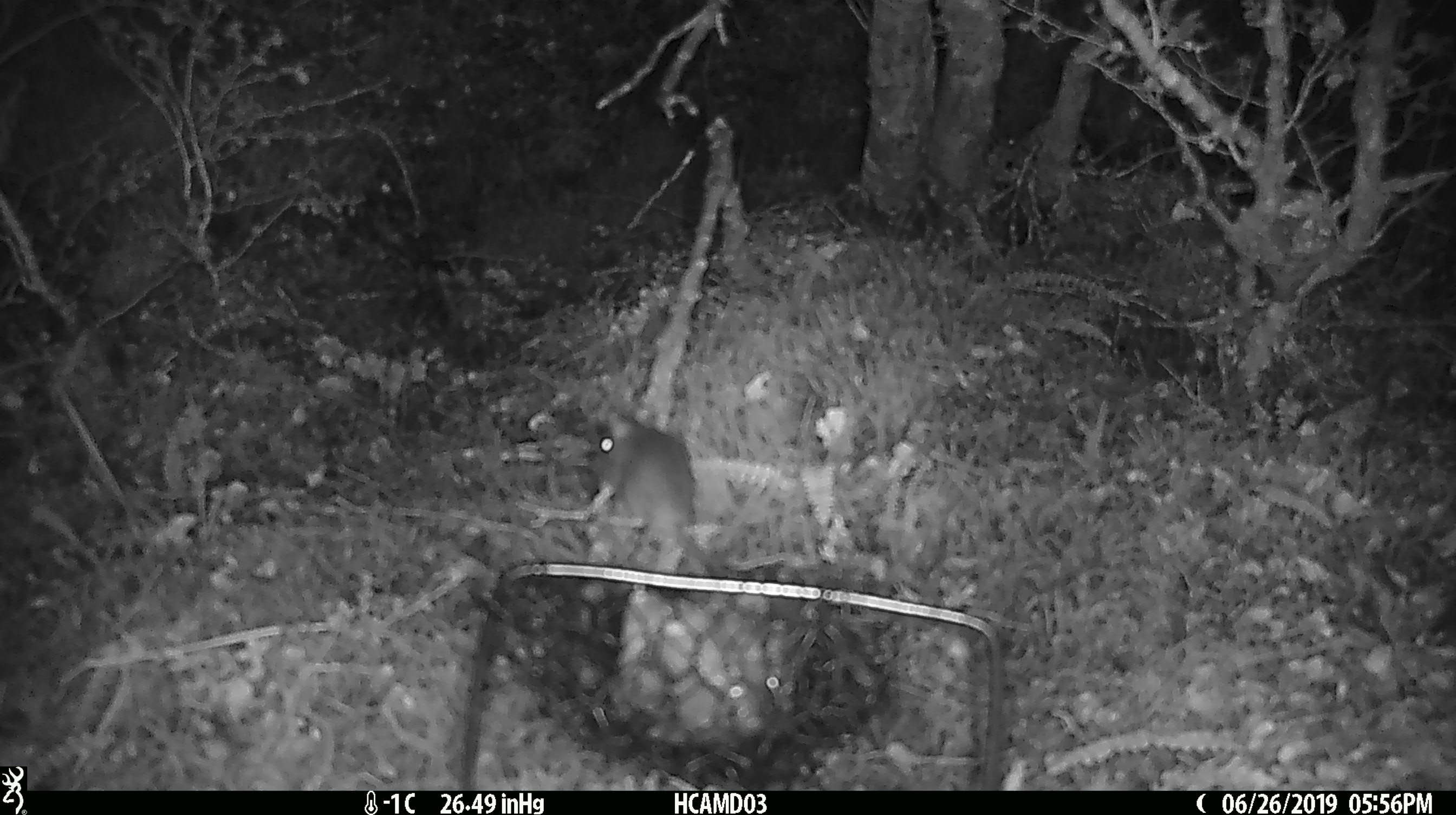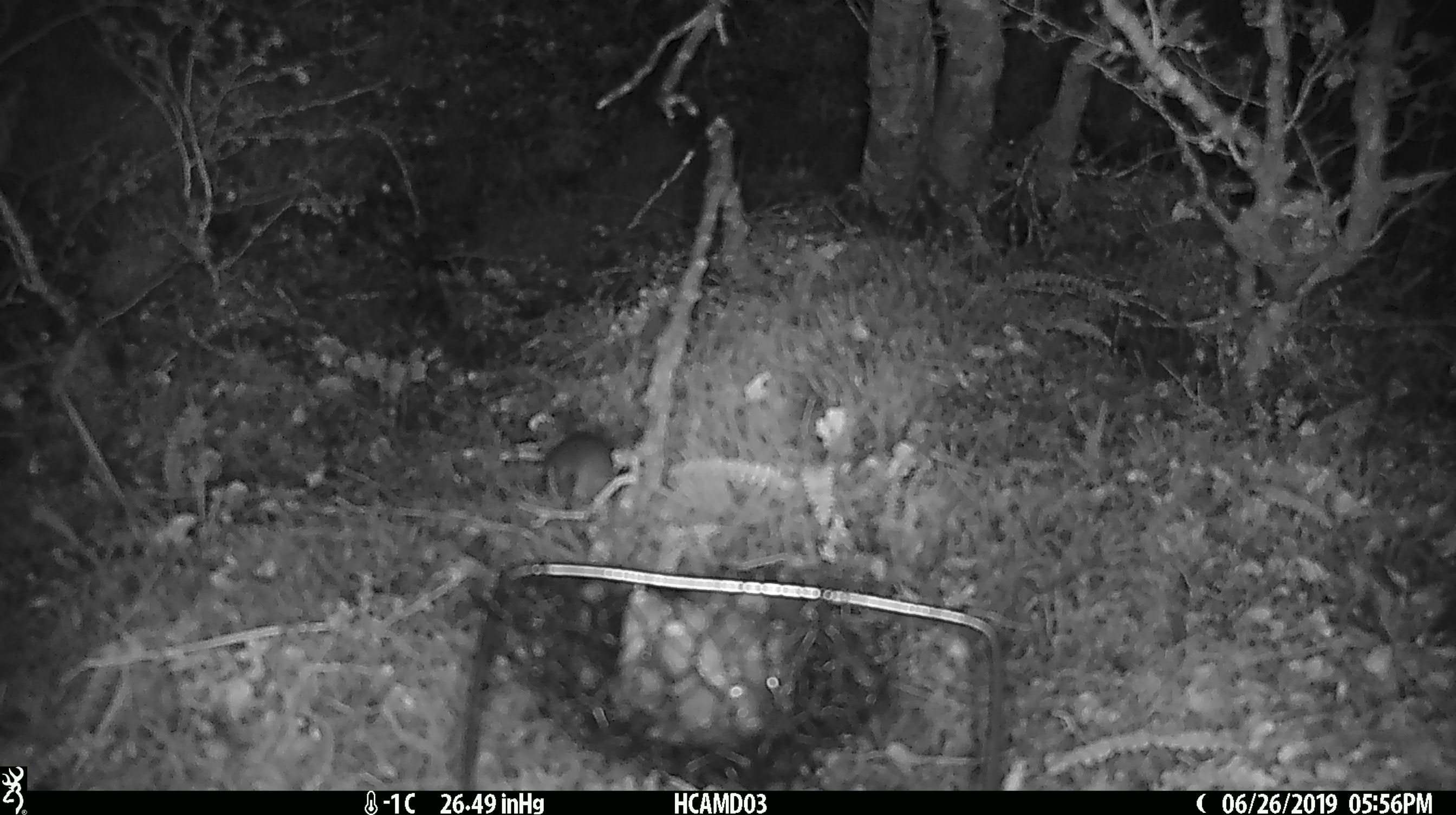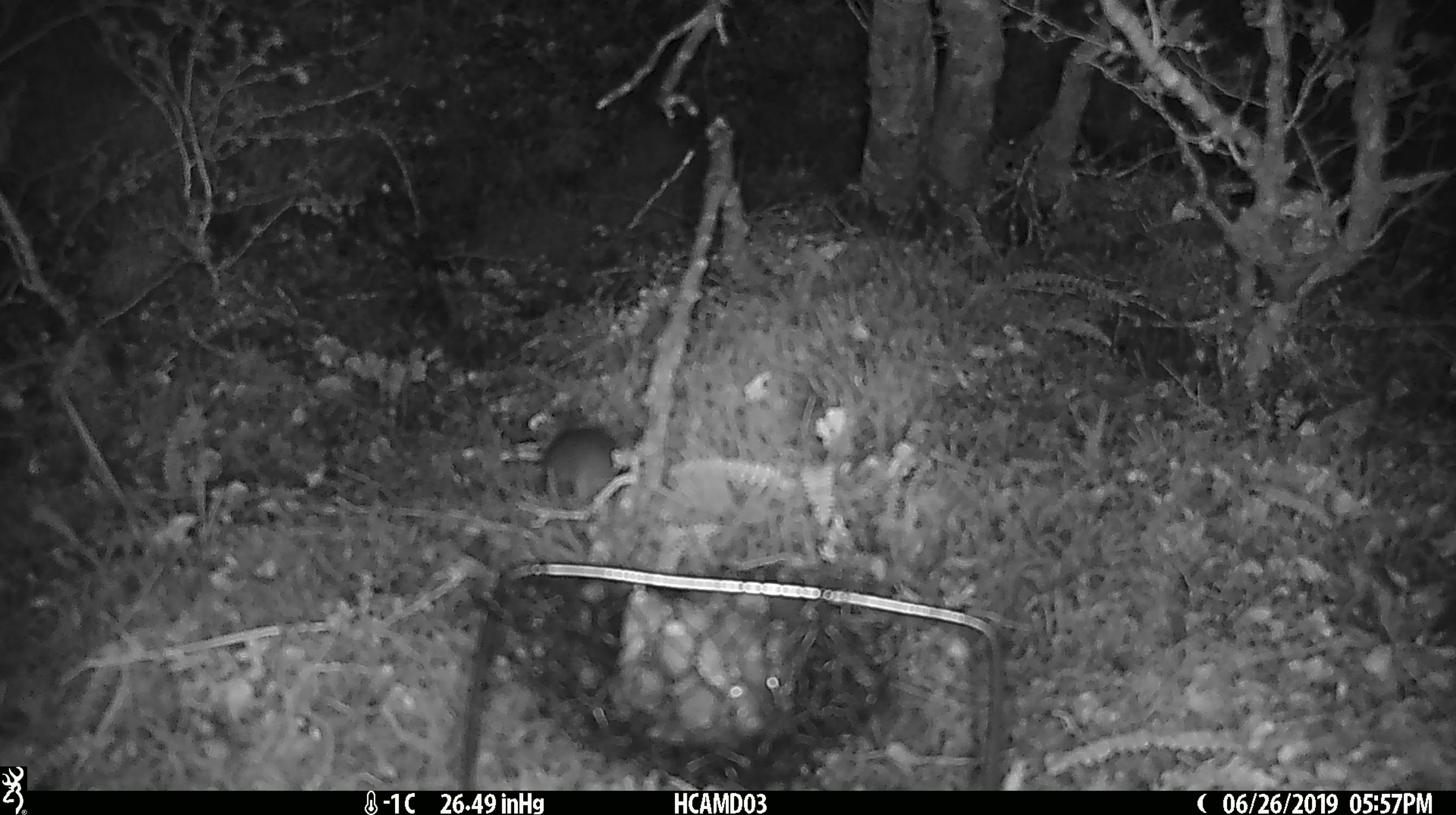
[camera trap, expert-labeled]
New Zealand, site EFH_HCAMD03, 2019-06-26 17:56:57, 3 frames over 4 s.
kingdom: Animalia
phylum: Chordata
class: Mammalia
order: Rodentia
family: Muridae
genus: Mus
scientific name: Mus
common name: mouse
Mouse (Mus).